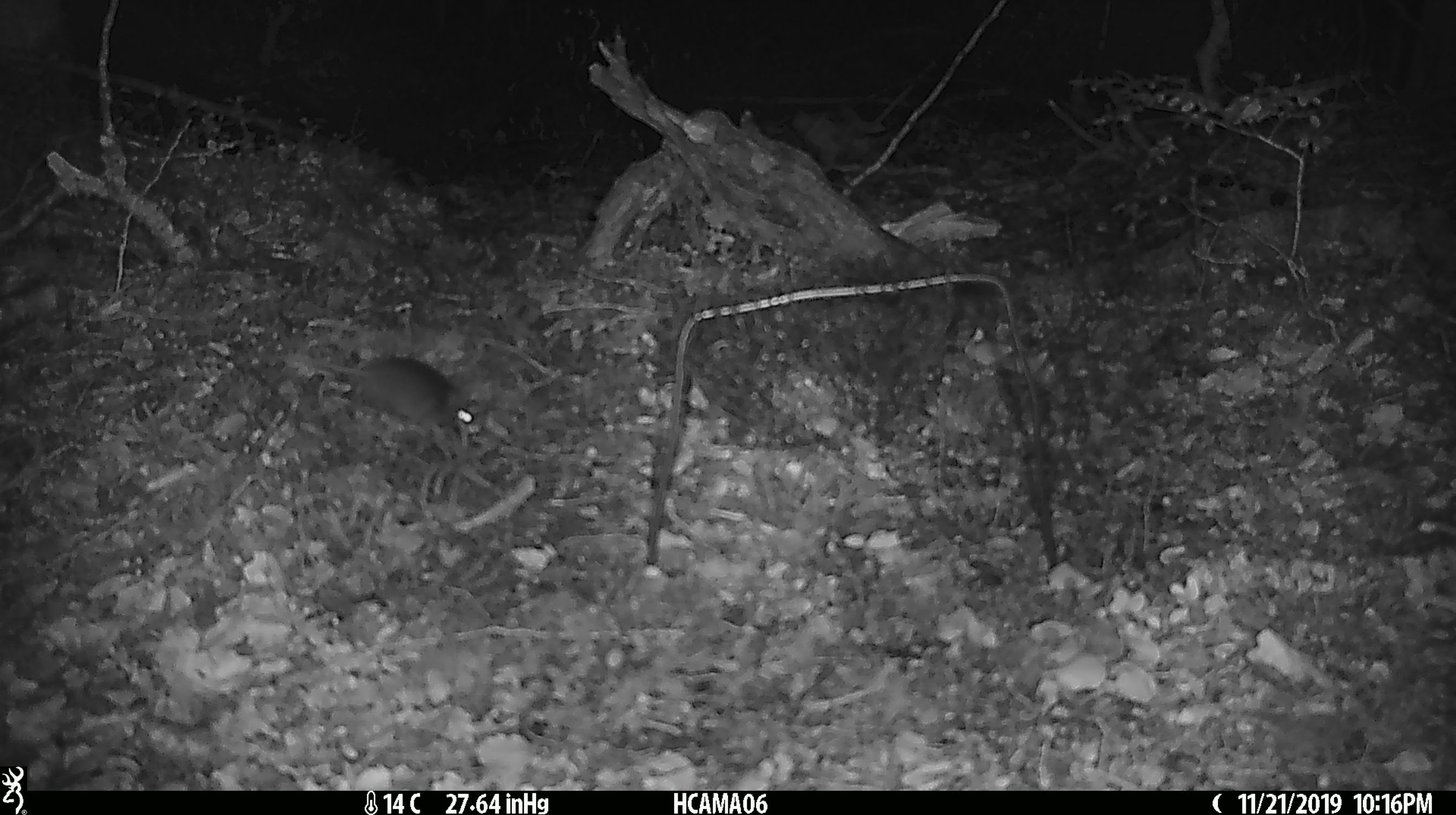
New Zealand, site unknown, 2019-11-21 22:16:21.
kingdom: Animalia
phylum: Chordata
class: Mammalia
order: Rodentia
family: Muridae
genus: Mus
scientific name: Mus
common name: mouse